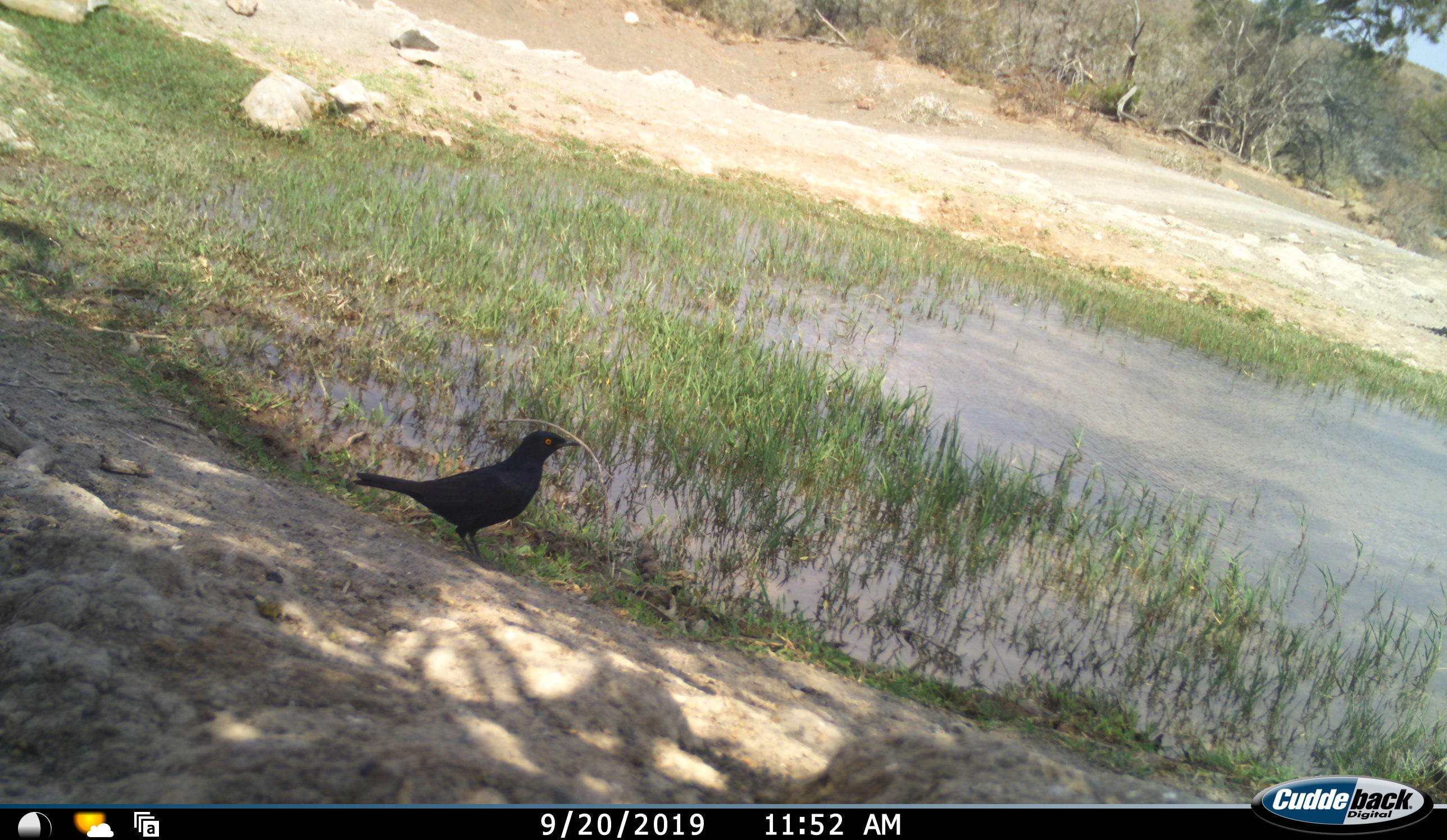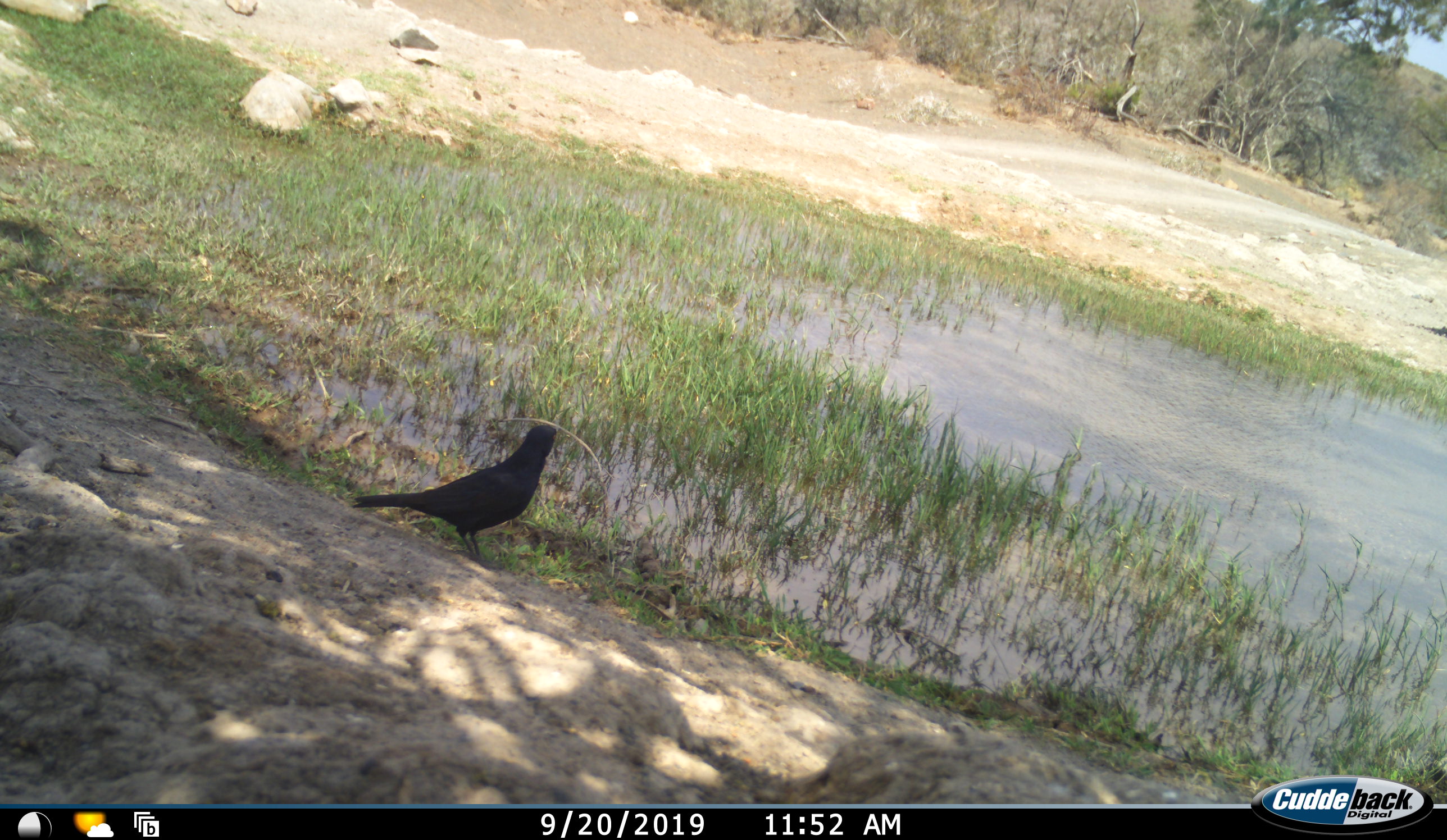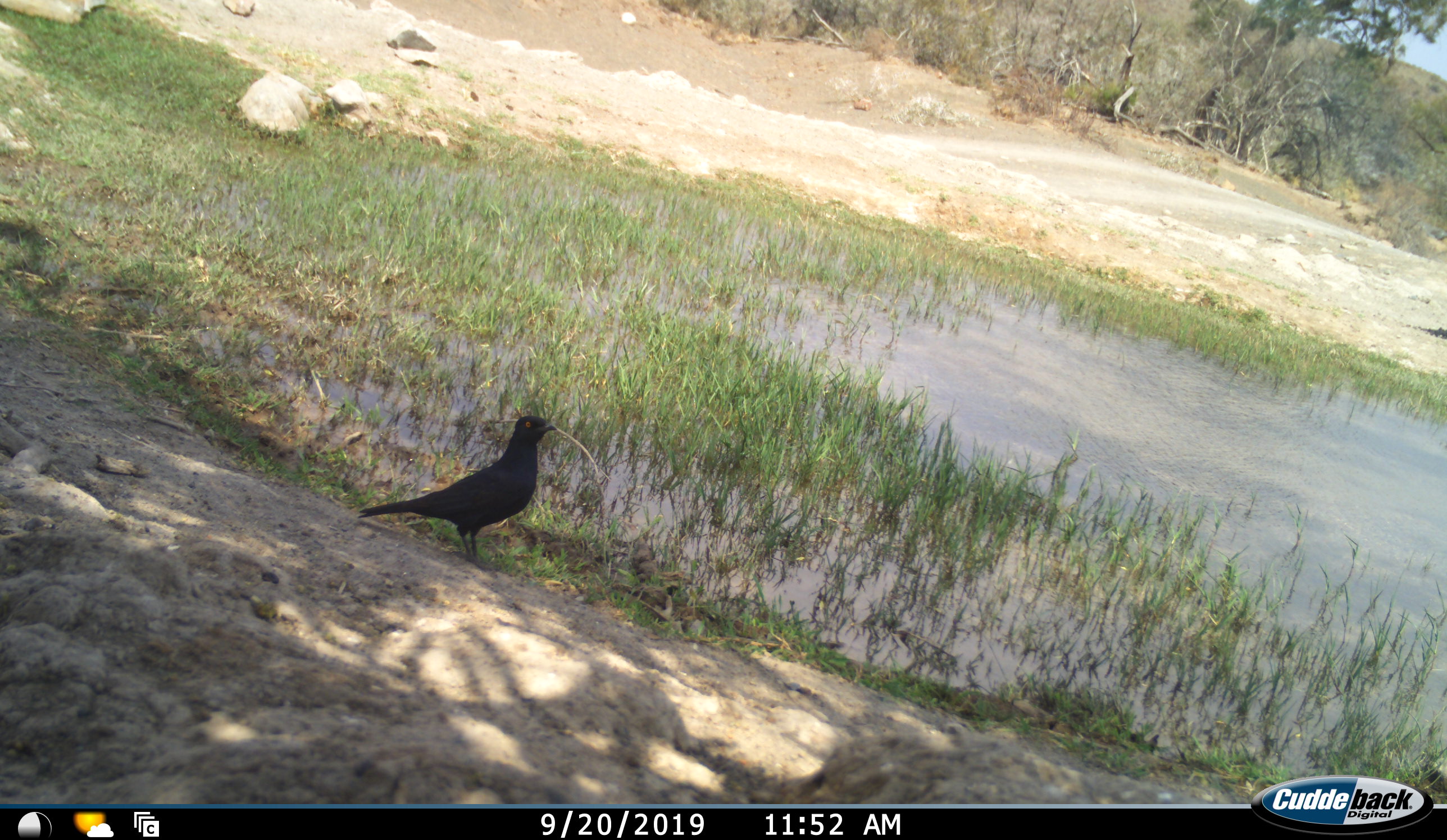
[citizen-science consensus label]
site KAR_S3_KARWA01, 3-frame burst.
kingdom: Animalia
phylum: Chordata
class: Aves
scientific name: Aves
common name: bird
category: birdother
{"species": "birdother (bird) (Aves)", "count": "1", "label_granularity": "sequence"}